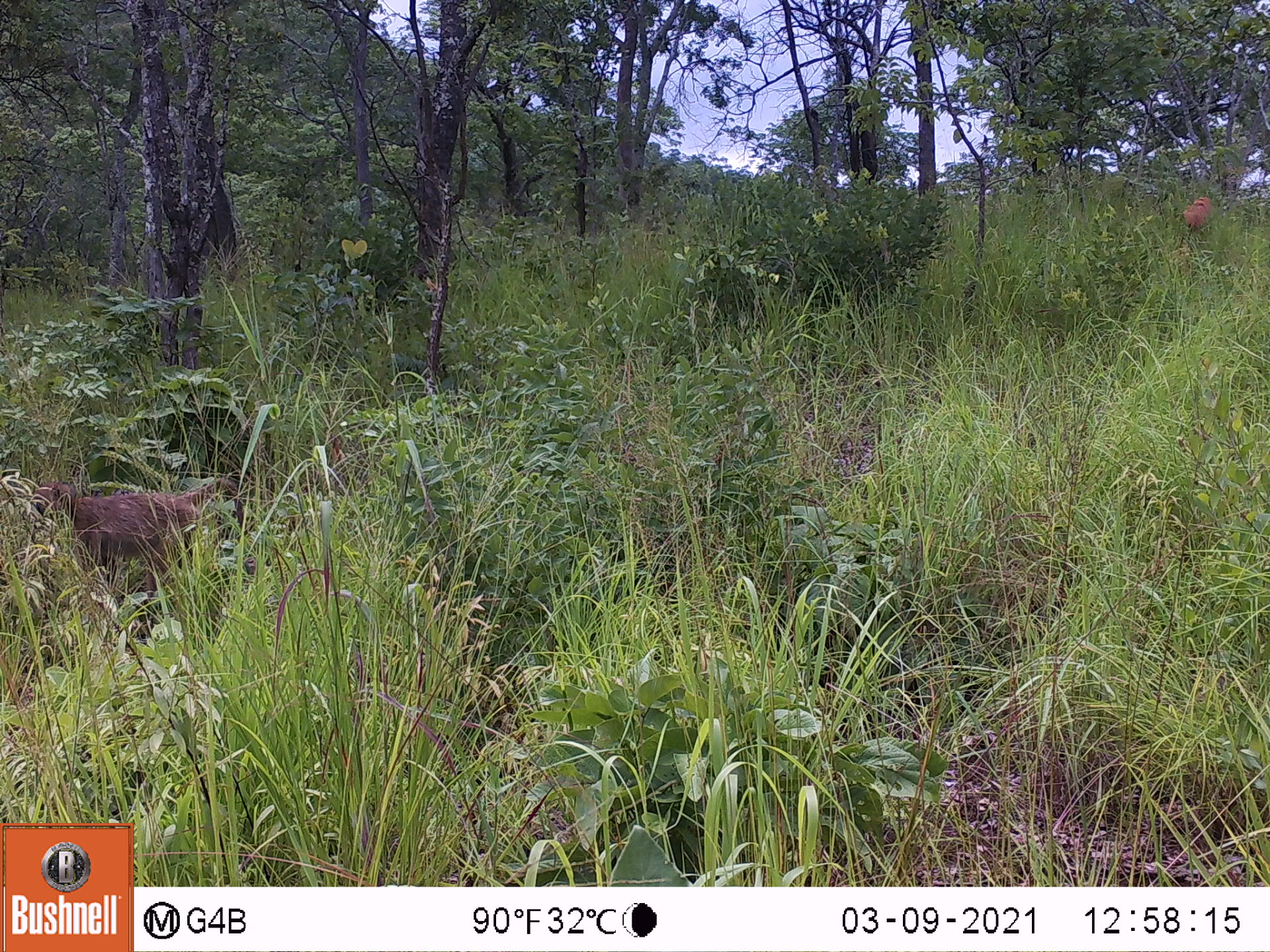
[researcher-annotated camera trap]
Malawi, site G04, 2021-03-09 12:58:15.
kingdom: Animalia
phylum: Chordata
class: Mammalia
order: Primates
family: Cercopithecidae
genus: Papio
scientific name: Papio cynocephalus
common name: yellow baboon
Yellow baboon (Papio cynocephalus), count 1.